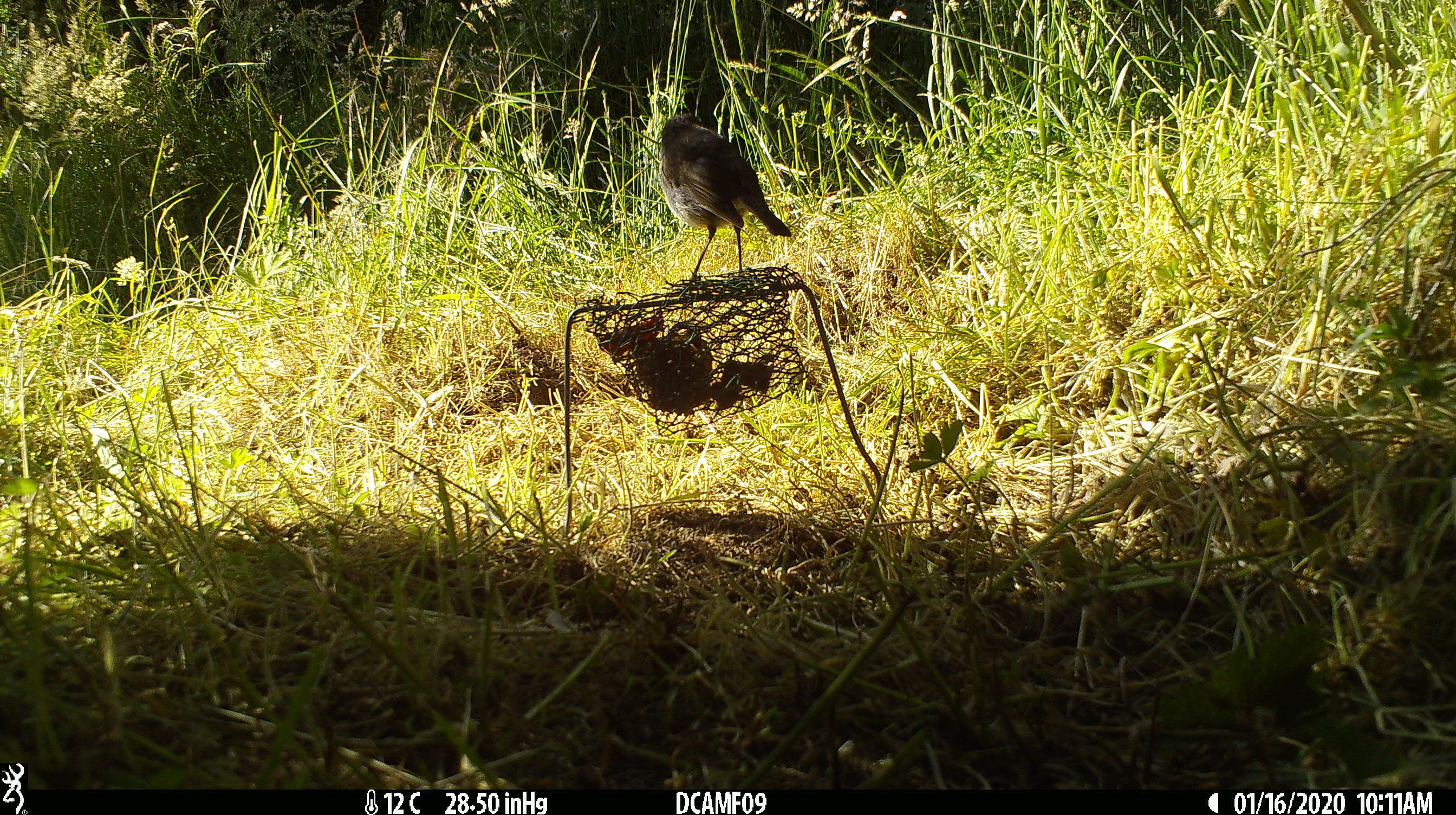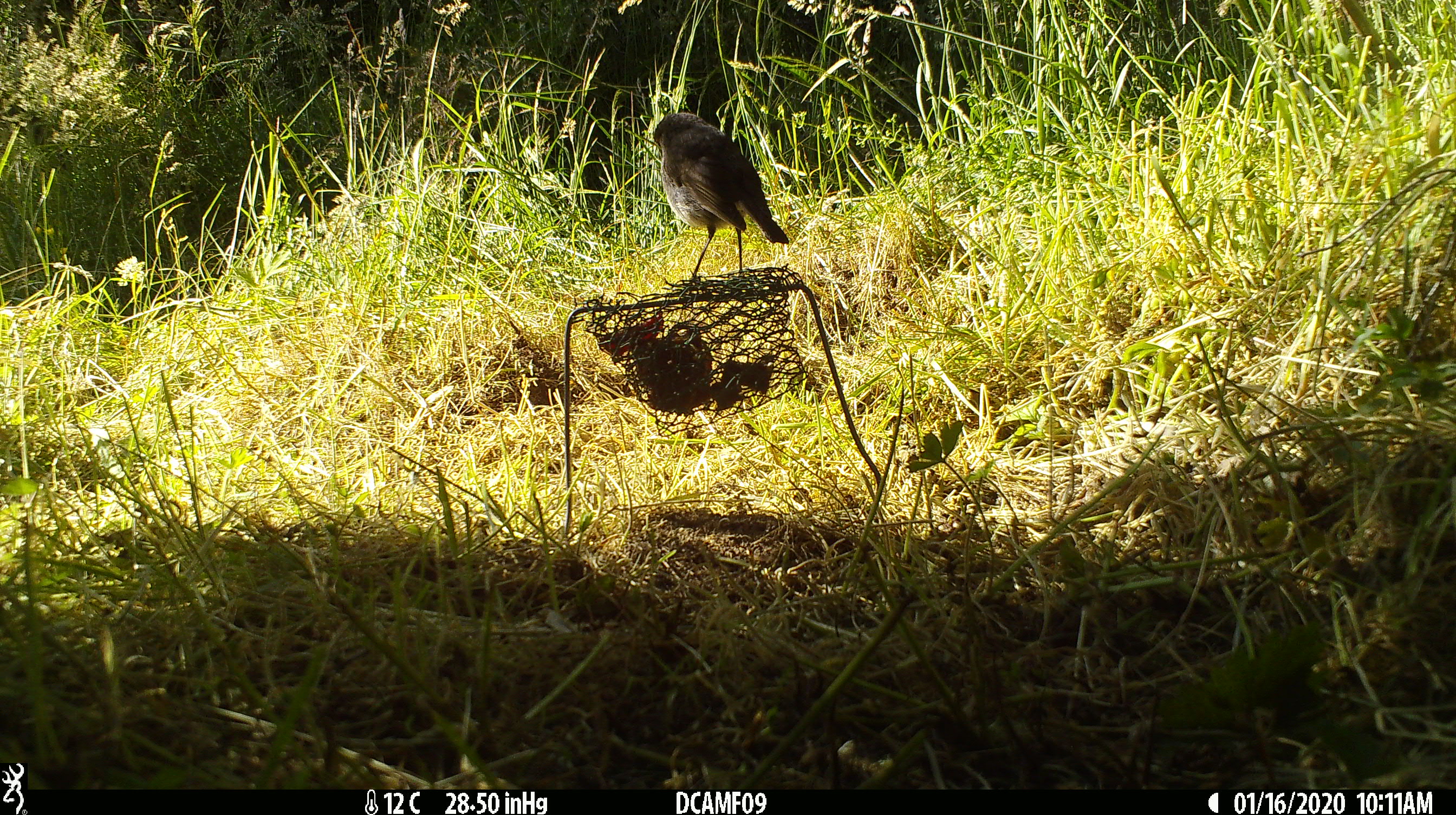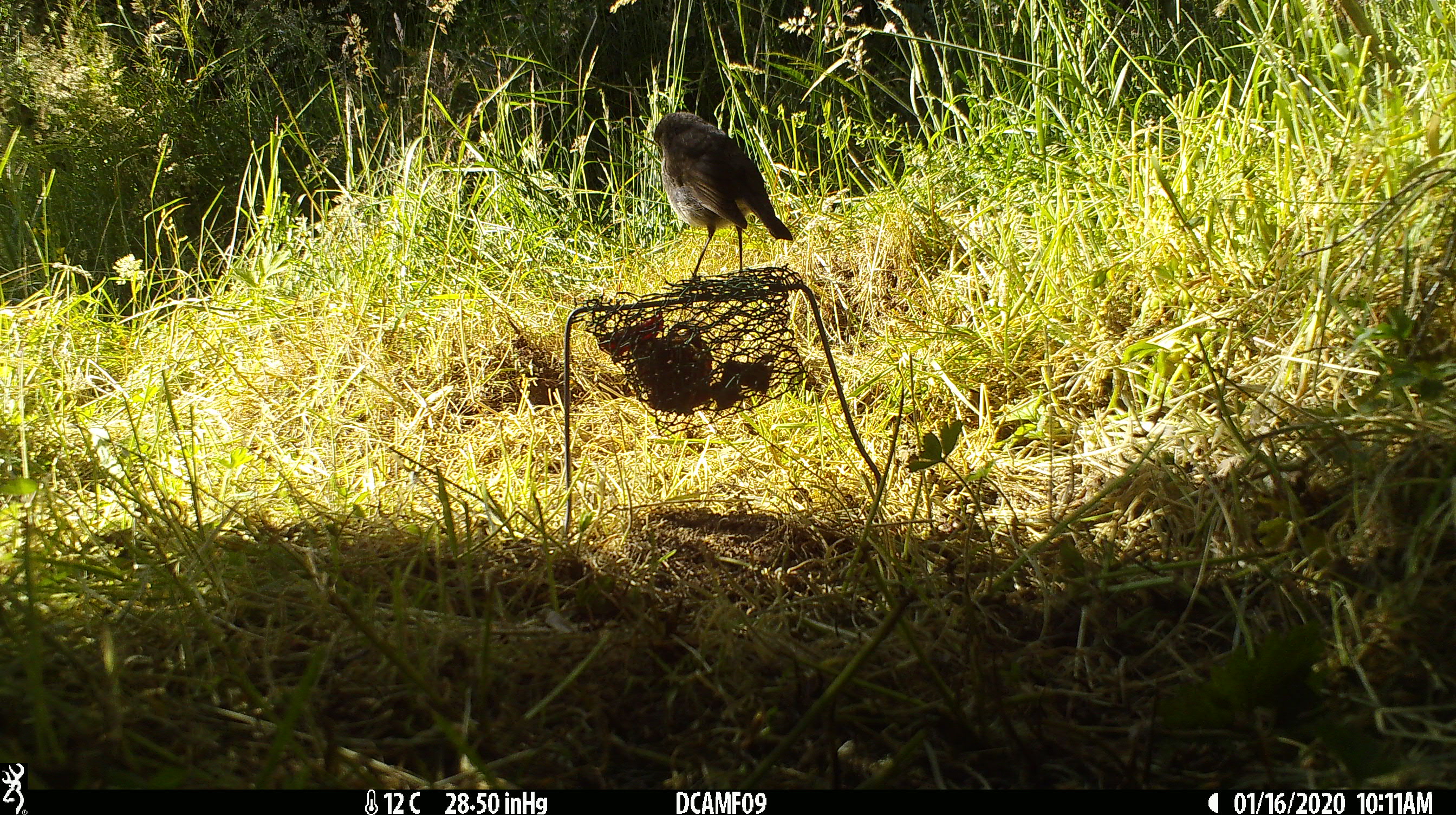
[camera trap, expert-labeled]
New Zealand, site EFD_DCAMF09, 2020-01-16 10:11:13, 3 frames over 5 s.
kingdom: Animalia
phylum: Chordata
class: Aves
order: Passeriformes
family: Petroicidae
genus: Petroica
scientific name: Petroica australis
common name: new zealand robin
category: robin